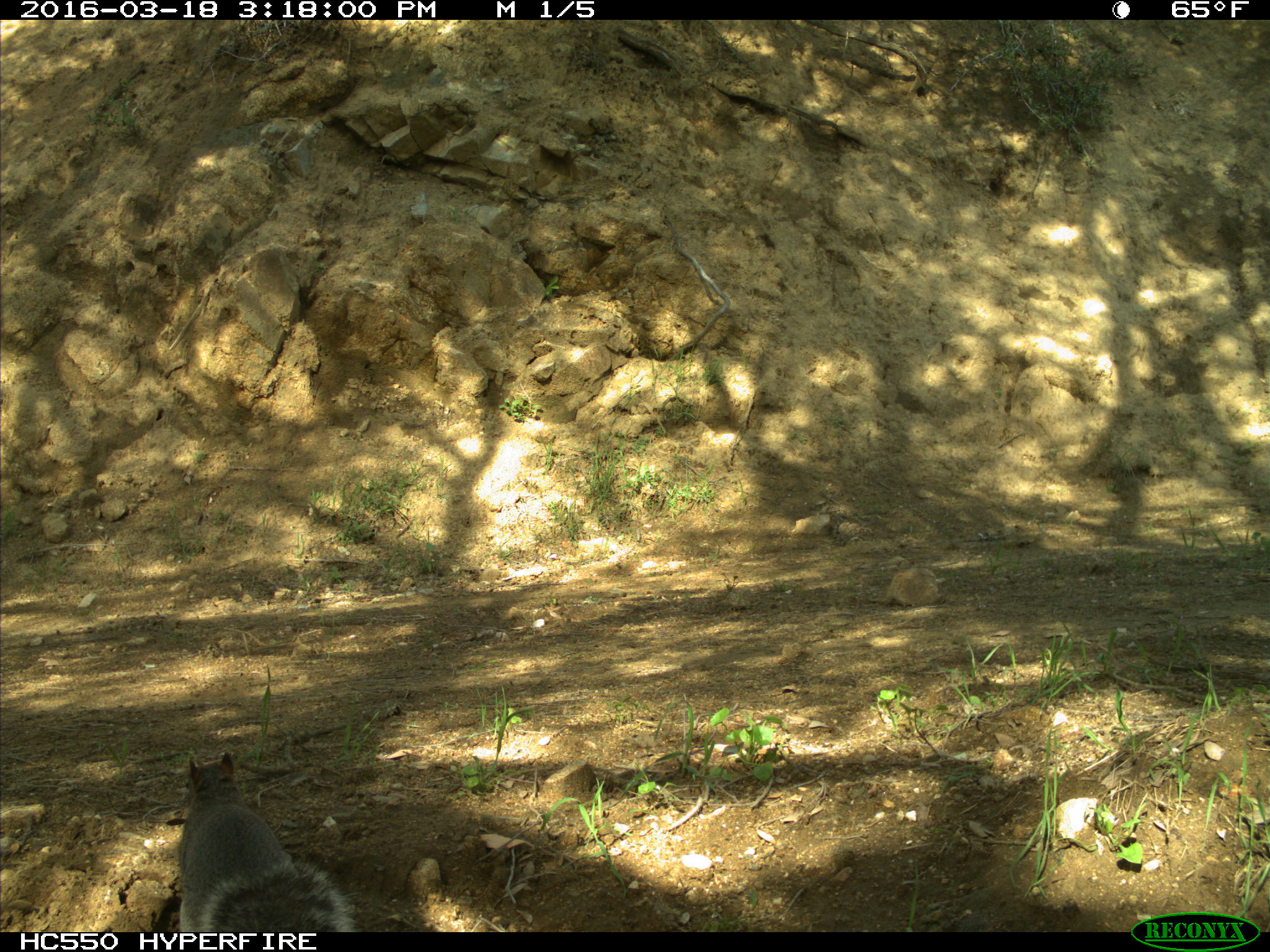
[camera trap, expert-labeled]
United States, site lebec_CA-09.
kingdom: Animalia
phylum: Chordata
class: Mammalia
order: Rodentia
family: Sciuridae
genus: Sciurus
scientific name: Sciurus carolinensis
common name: eastern gray squirrel